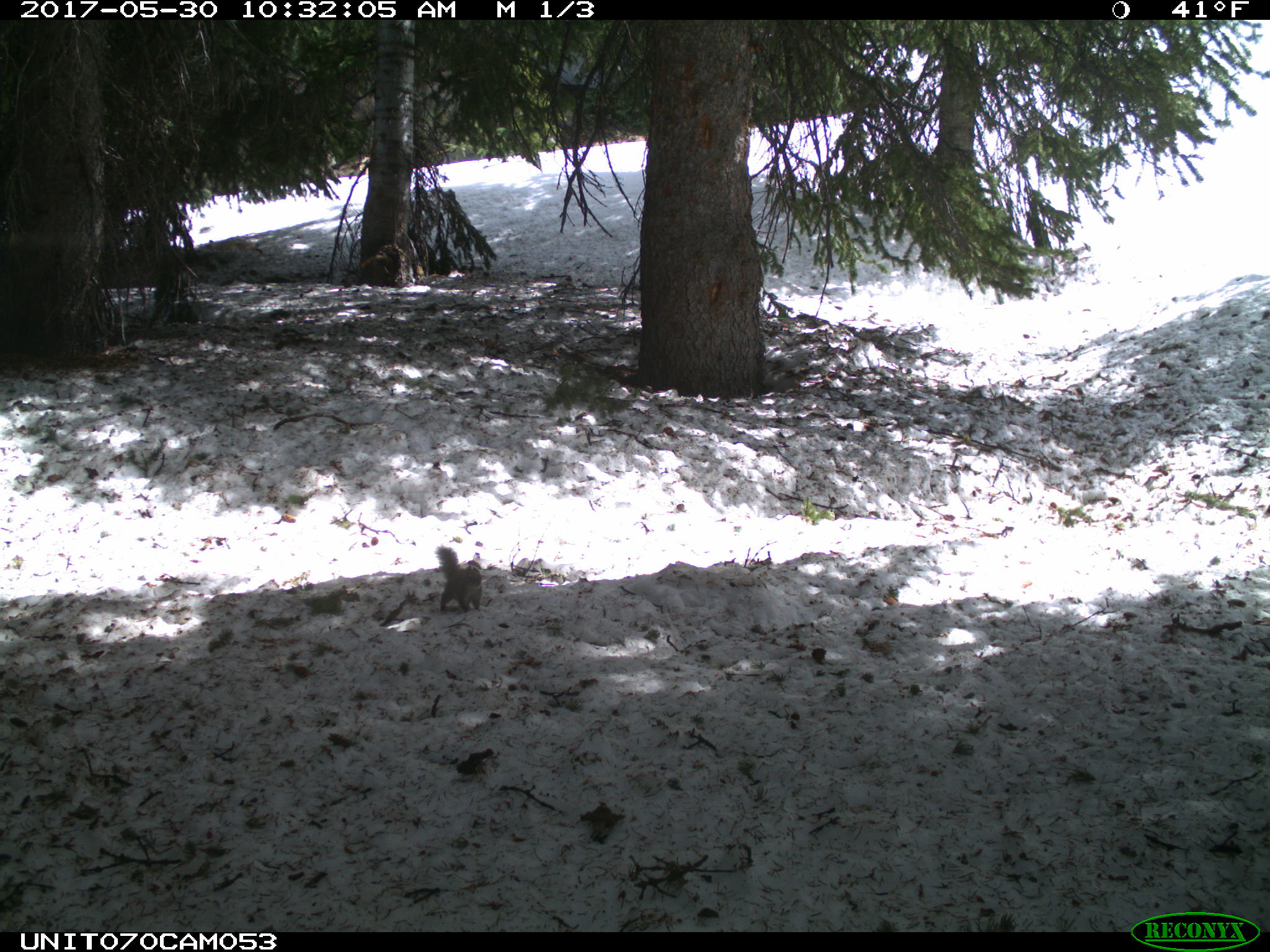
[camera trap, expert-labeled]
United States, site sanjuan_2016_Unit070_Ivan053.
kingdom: Animalia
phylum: Chordata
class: Mammalia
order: Rodentia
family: Sciuridae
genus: Tamiasciurus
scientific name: Tamiasciurus hudsonicus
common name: american red squirrel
Tamiasciurus hudsonicus (american red squirrel).